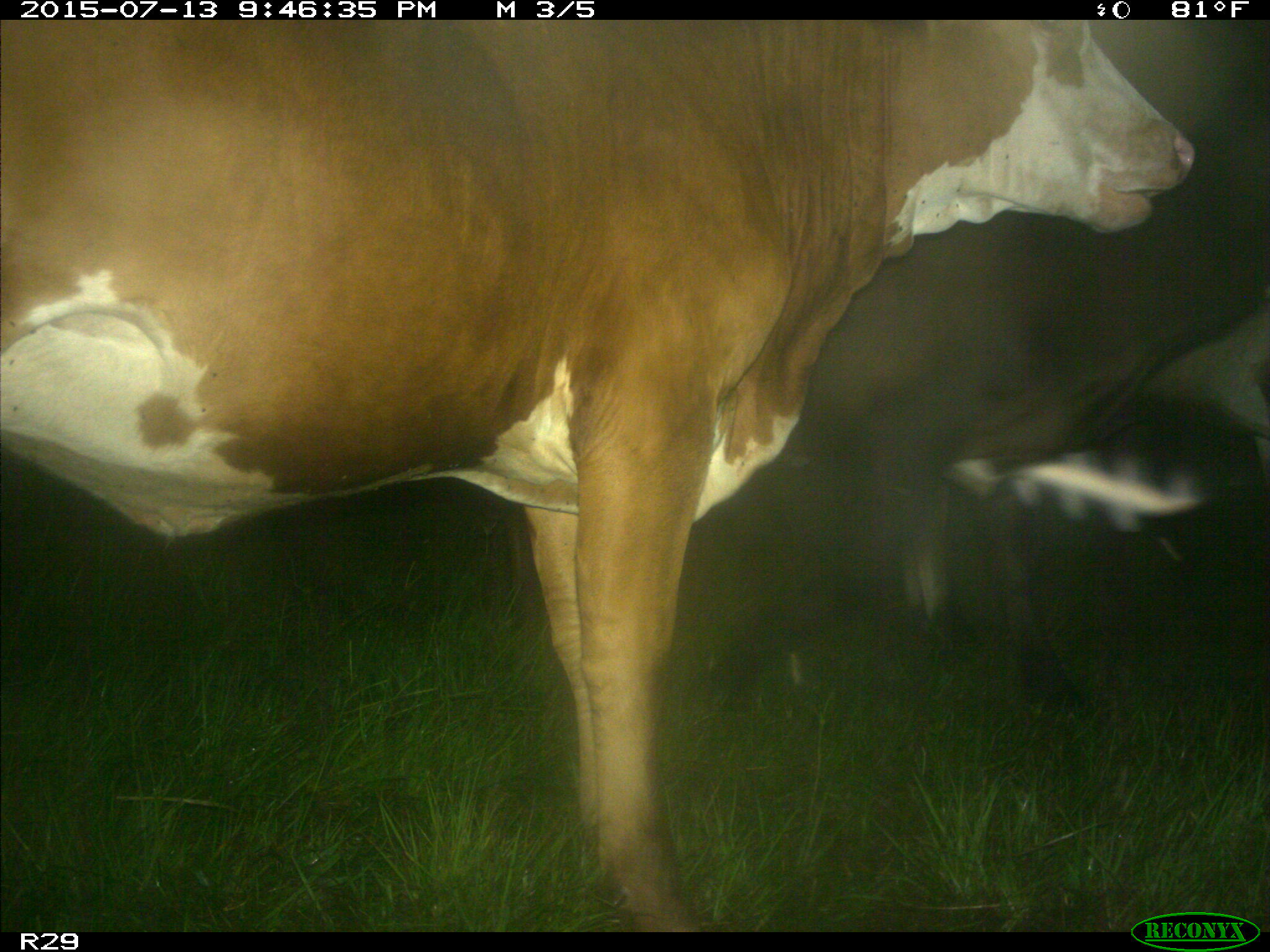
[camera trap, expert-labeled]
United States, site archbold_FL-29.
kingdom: Animalia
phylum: Chordata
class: Mammalia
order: Artiodactyla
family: Bovidae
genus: Bos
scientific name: Bos taurus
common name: domestic cow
Bos taurus (domestic cow).